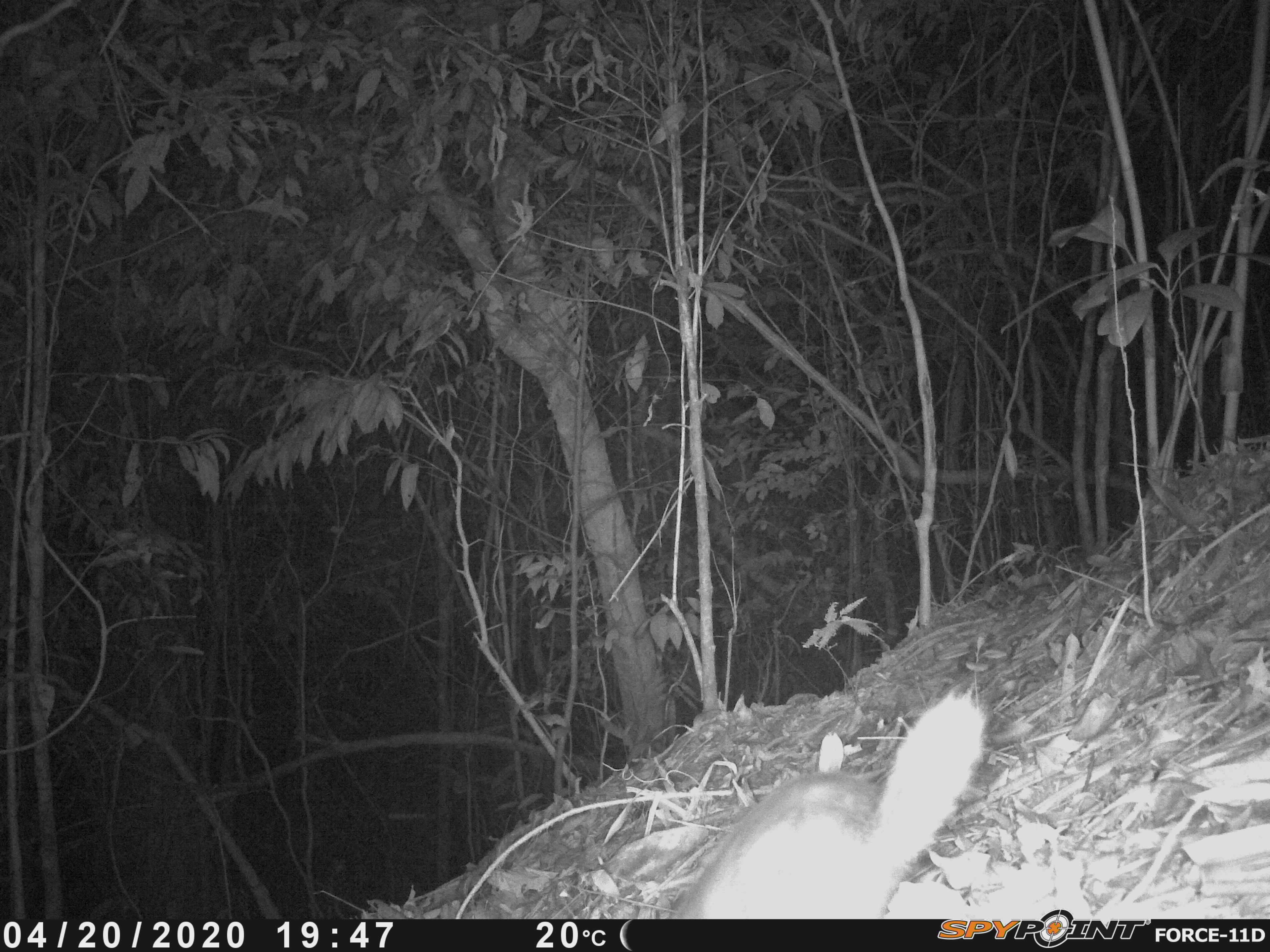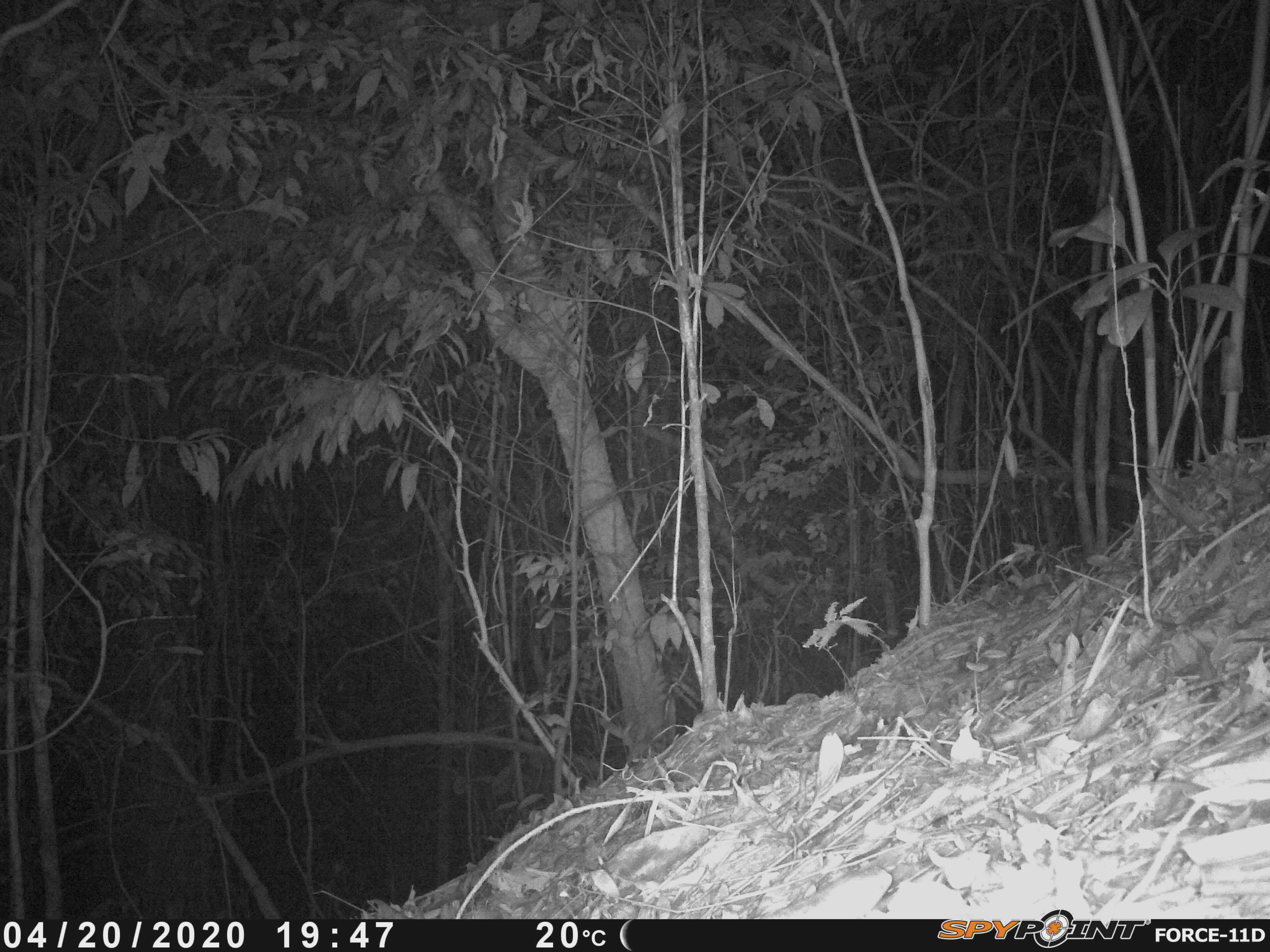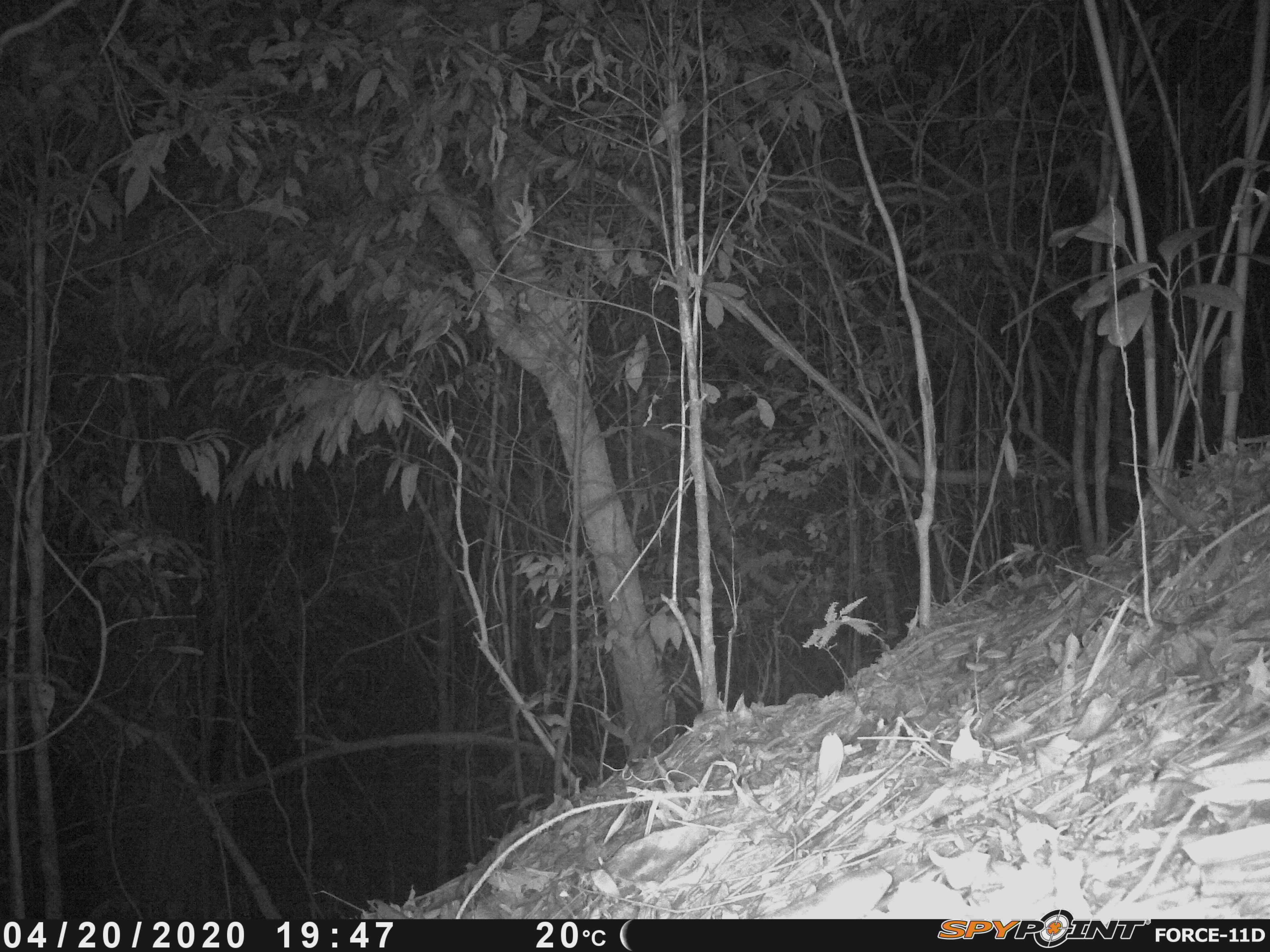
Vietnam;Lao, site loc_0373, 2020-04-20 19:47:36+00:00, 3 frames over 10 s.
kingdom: Animalia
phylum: Chordata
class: Mammalia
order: Carnivora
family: Mustelidae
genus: Melogale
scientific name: Melogale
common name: ferret badger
Ferret badger (Melogale). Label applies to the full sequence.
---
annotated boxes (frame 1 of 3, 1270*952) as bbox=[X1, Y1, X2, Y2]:
ferret badger: bbox=[664, 682, 988, 917]